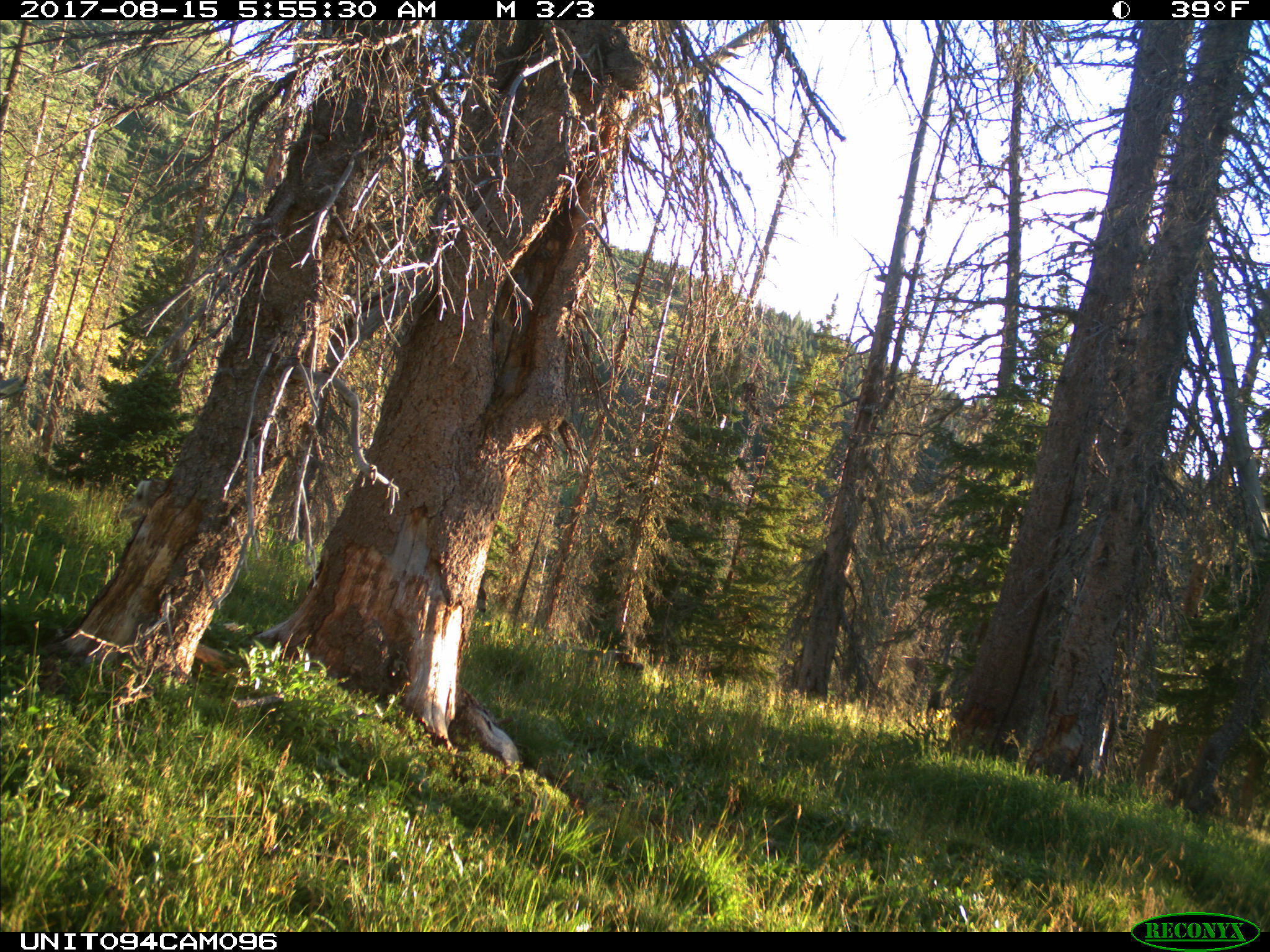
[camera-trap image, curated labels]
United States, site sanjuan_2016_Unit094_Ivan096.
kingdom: Animalia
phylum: Chordata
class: Mammalia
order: Artiodactyla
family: Cervidae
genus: Odocoileus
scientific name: Odocoileus hemionus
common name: mule deer